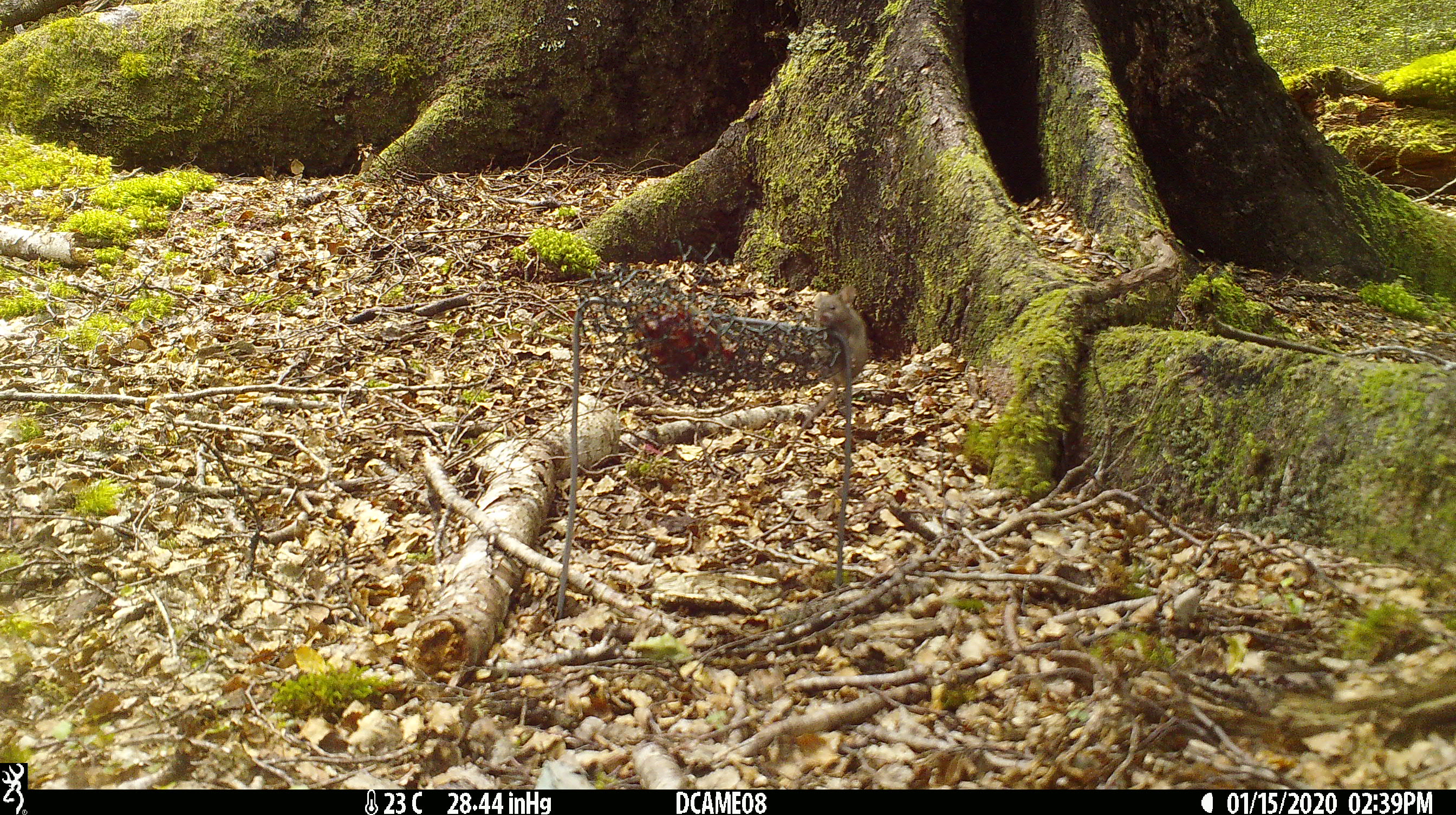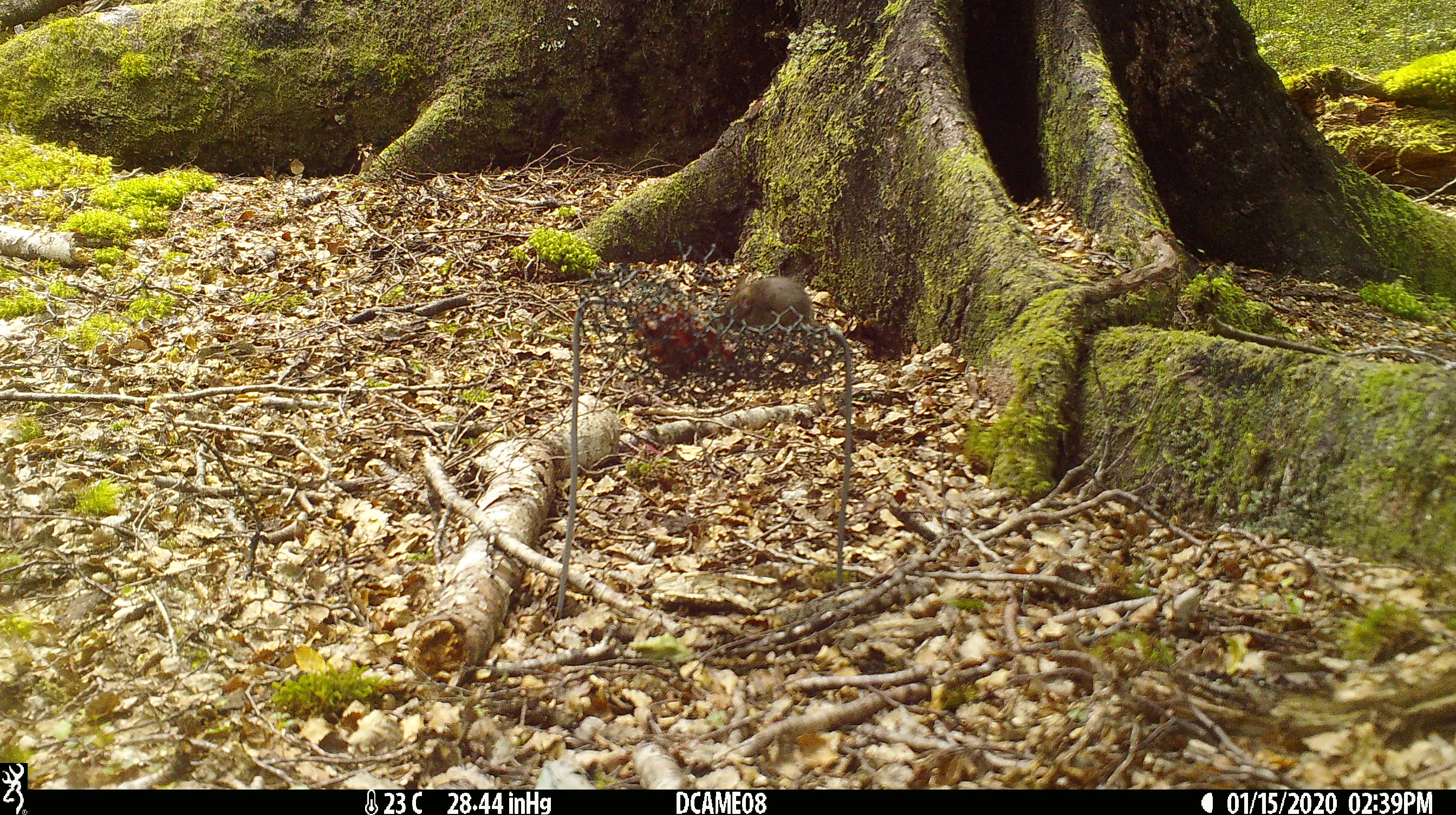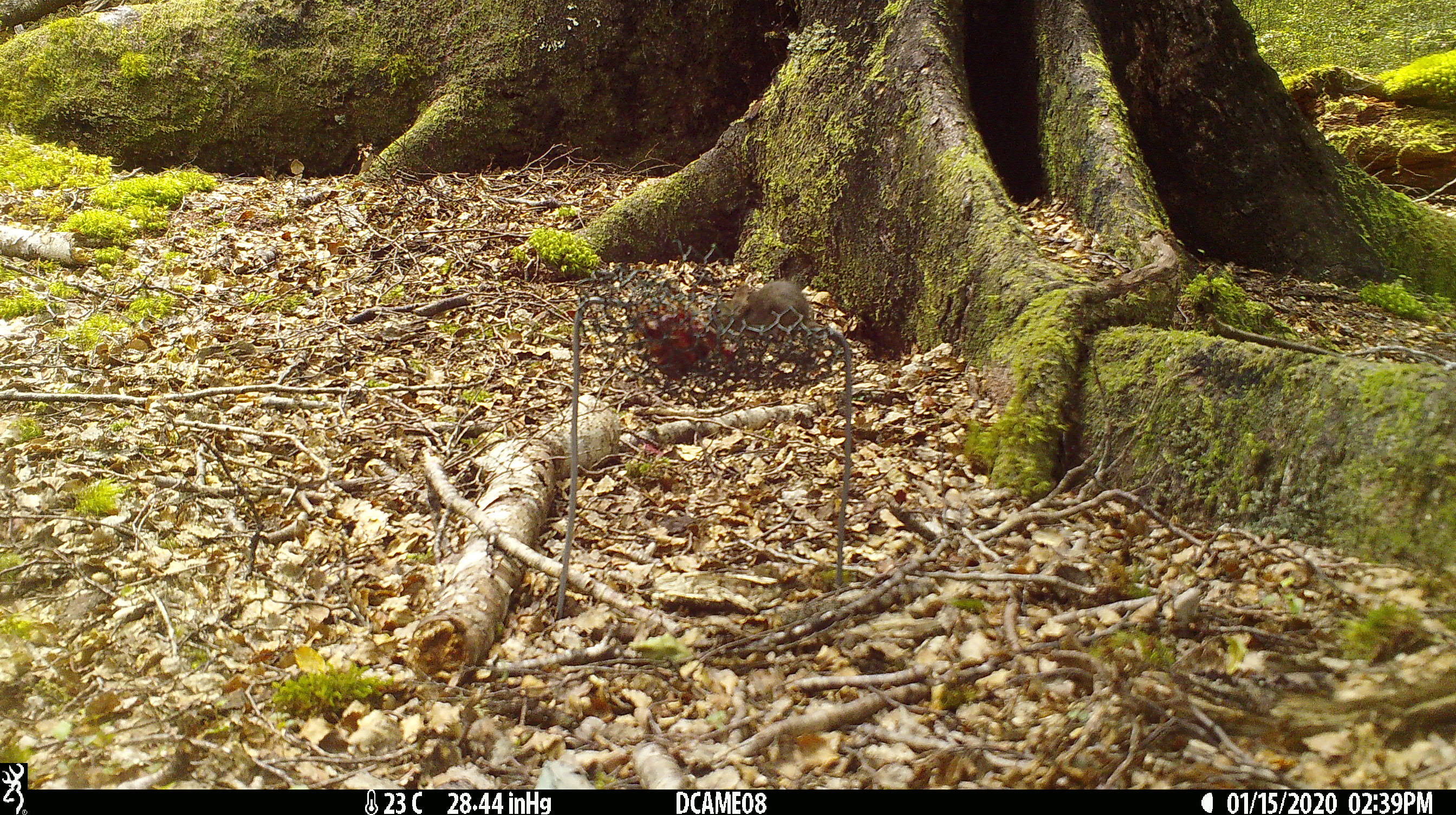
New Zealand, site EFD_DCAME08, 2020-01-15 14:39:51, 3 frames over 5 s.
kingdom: Animalia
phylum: Chordata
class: Mammalia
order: Rodentia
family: Muridae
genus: Mus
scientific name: Mus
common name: mouse